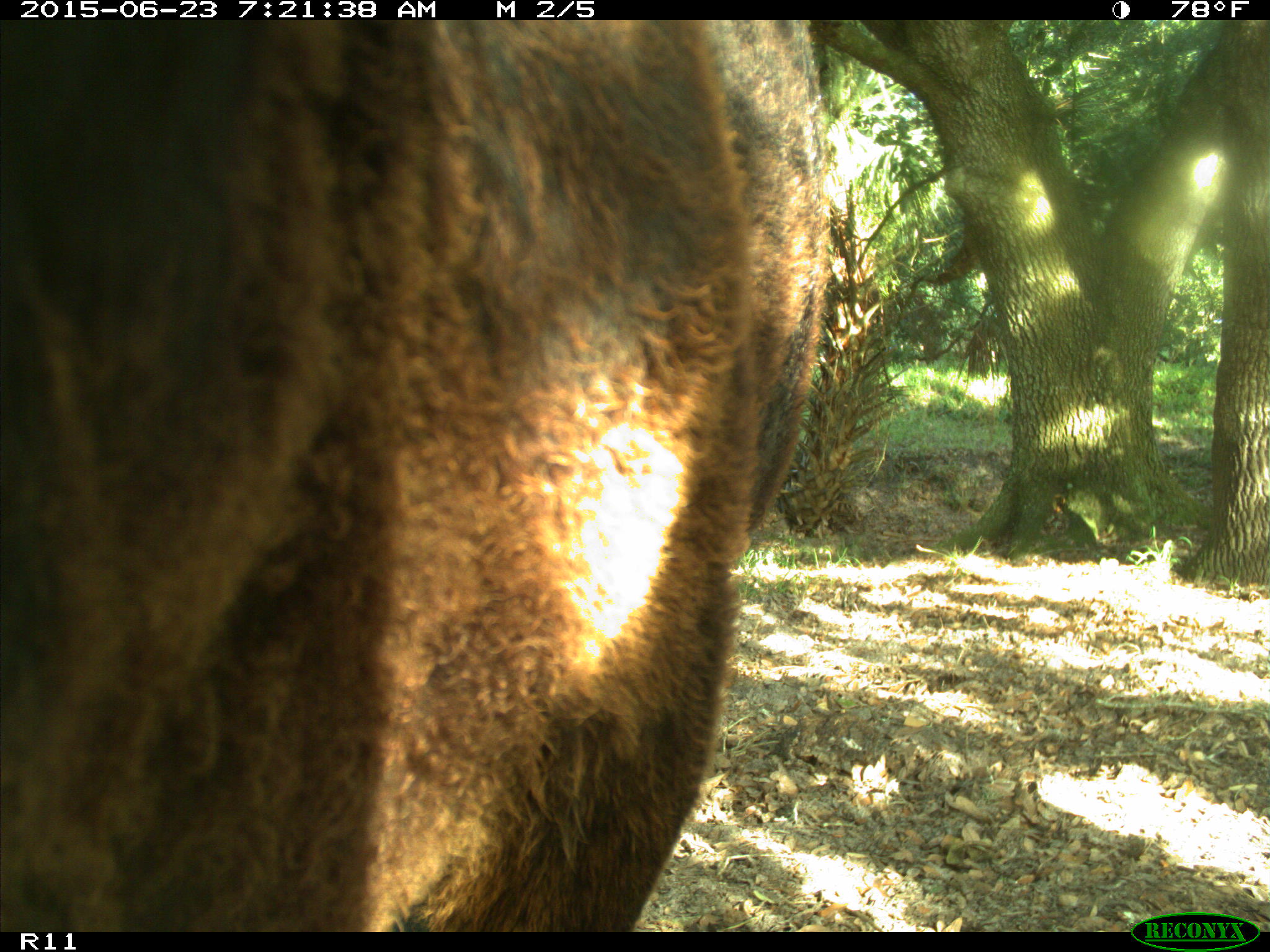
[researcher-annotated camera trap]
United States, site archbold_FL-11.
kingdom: Animalia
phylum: Chordata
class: Mammalia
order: Artiodactyla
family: Bovidae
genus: Bos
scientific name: Bos taurus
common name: domestic cow